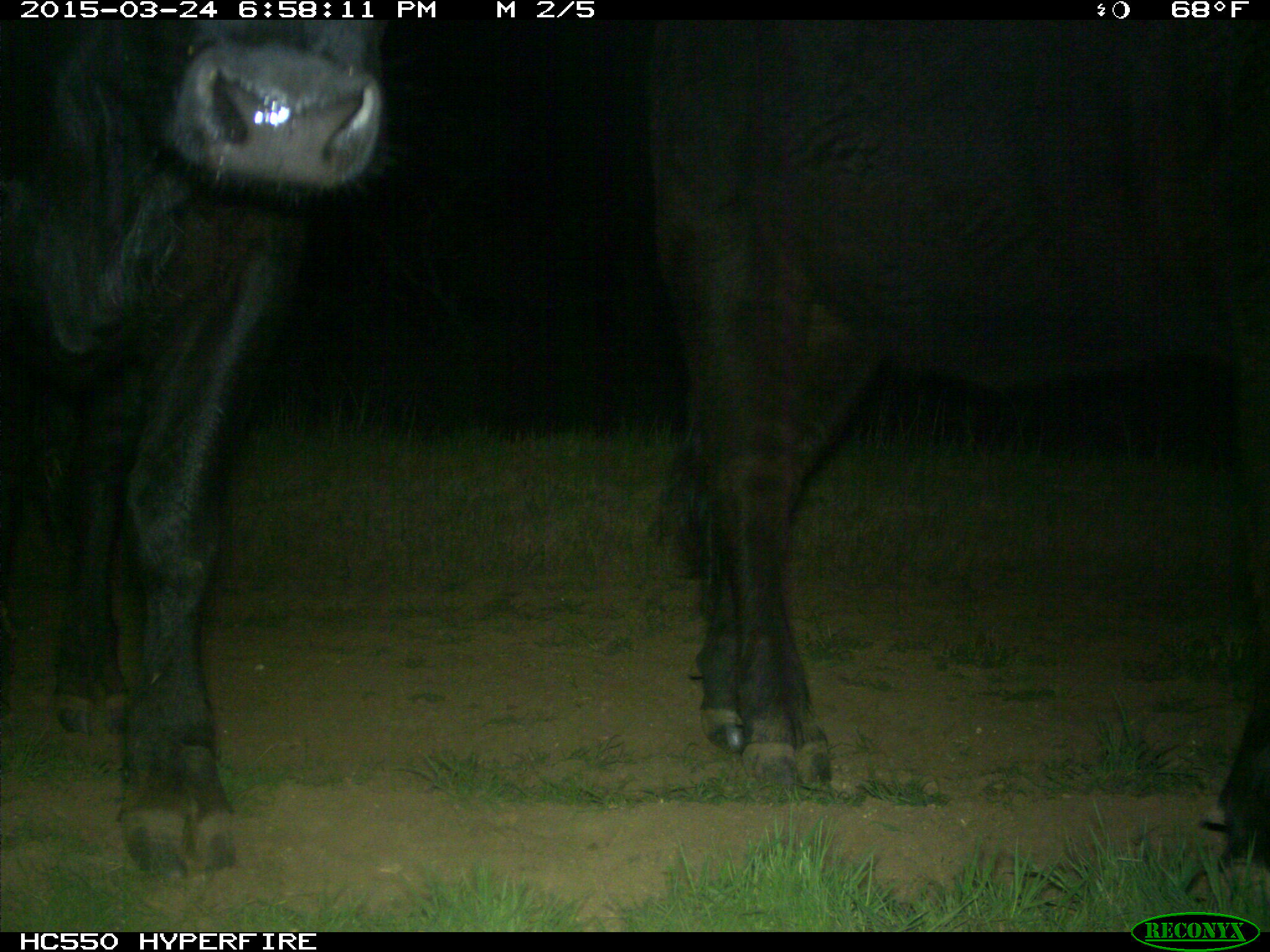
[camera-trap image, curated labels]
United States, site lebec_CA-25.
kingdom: Animalia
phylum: Chordata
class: Mammalia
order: Artiodactyla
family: Bovidae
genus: Bos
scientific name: Bos taurus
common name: domestic cow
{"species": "Bos taurus (domestic cow)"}